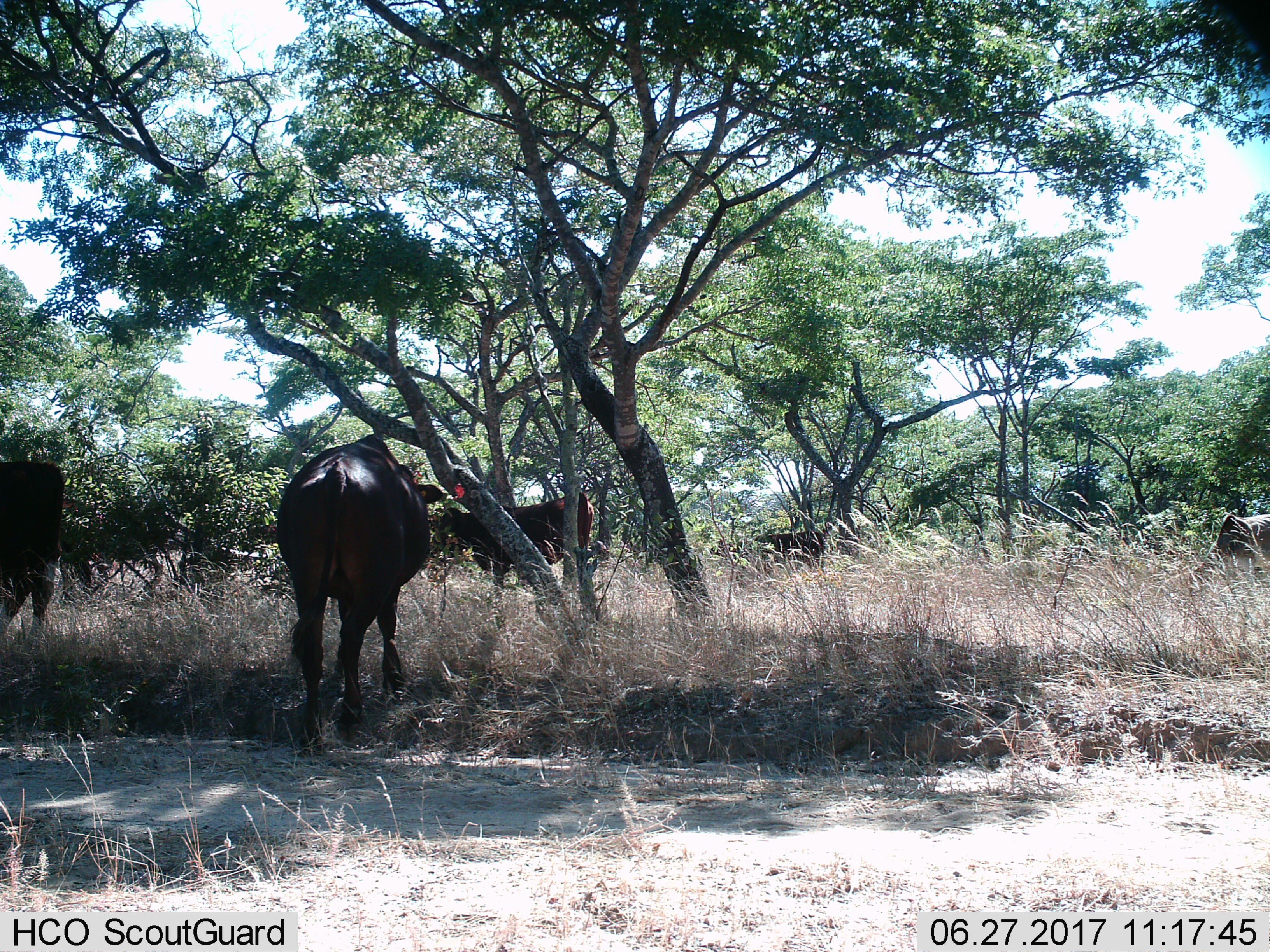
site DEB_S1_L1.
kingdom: Animalia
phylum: Chordata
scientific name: Vertebrata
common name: domestic animal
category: domesticanimal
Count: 5.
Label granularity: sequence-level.